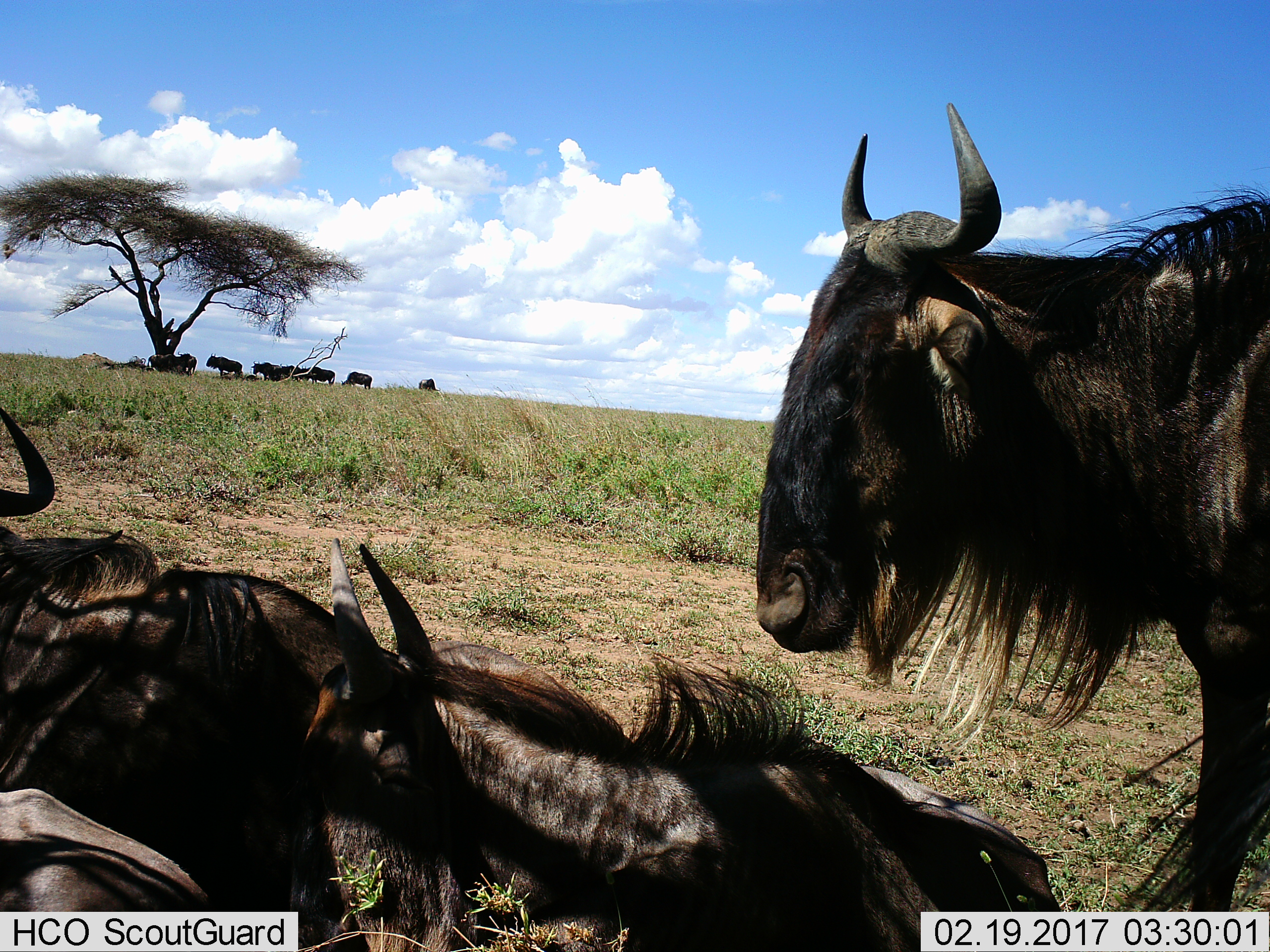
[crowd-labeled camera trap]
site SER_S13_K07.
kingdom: Animalia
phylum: Chordata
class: Mammalia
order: Artiodactyla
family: Bovidae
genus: Connochaetes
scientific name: Connochaetes taurinus taurinus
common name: blue wildebeest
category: wildebeestblue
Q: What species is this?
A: Wildebeestblue (blue wildebeest) (Connochaetes taurinus taurinus).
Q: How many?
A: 11-50.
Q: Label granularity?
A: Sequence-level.